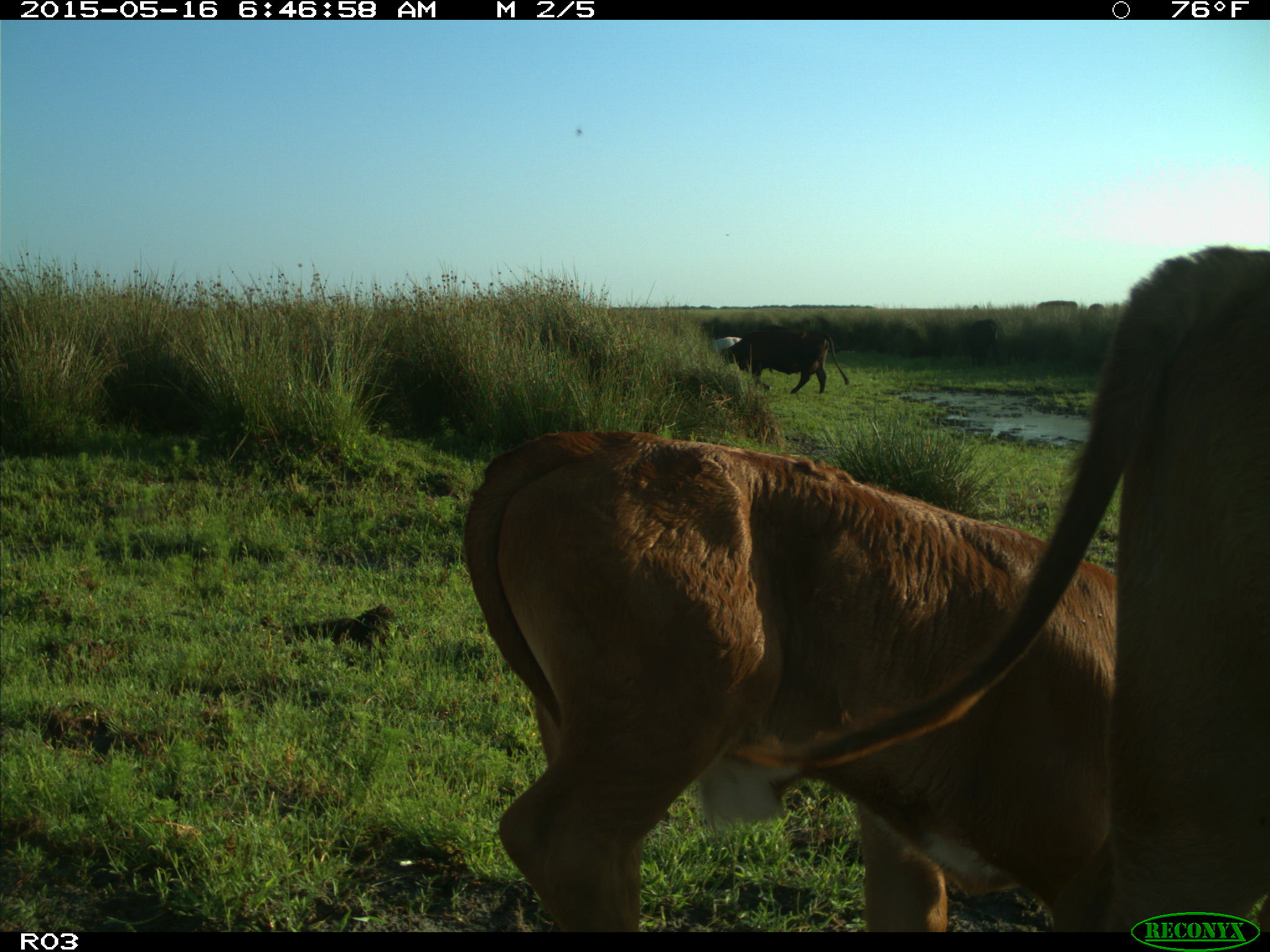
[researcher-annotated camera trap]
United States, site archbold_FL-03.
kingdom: Animalia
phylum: Chordata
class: Mammalia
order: Artiodactyla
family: Bovidae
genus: Bos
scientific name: Bos taurus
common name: domestic cow